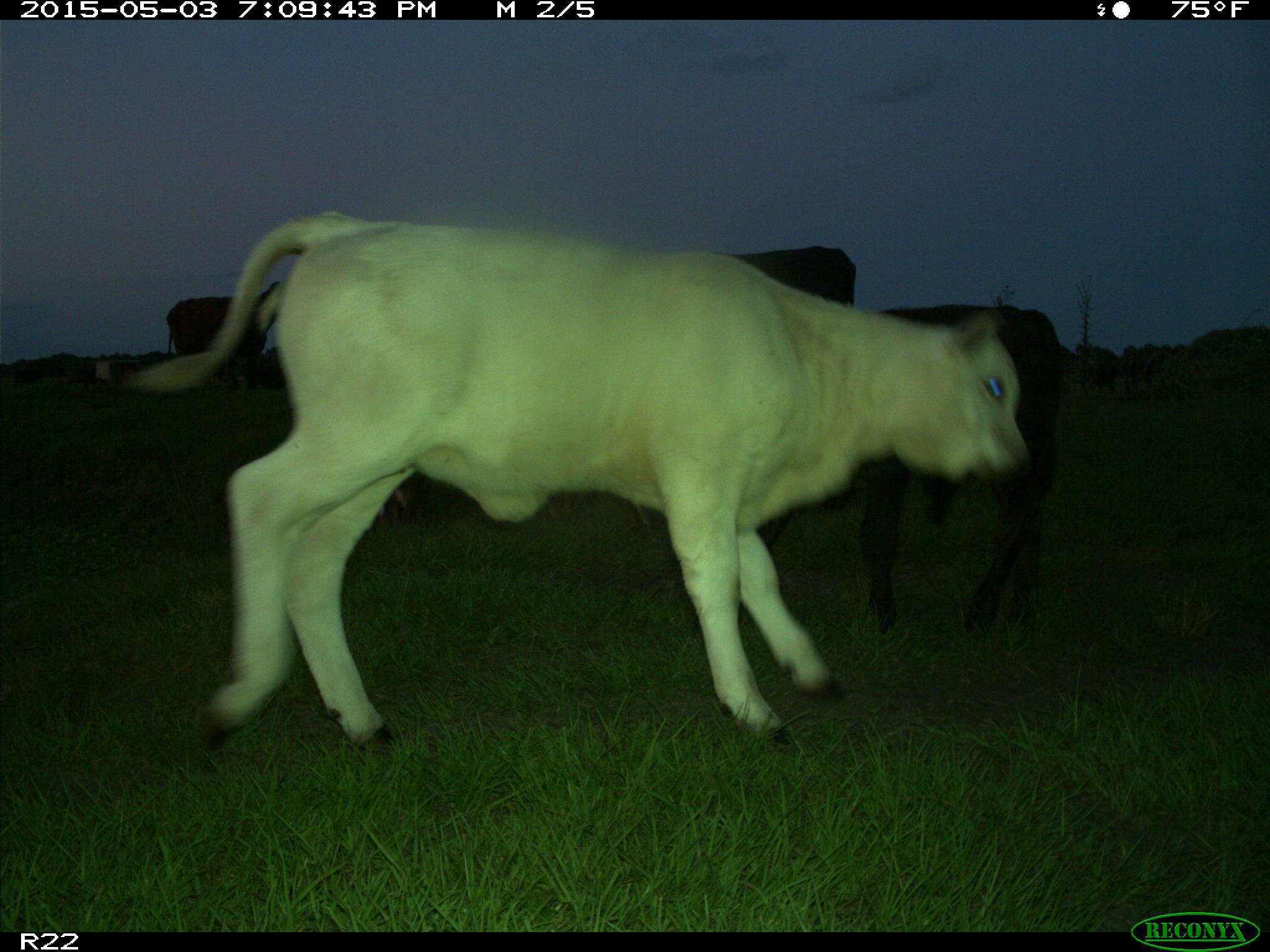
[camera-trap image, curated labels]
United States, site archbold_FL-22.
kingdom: Animalia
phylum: Chordata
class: Mammalia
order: Artiodactyla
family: Bovidae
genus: Bos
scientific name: Bos taurus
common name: domestic cow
Bos taurus (domestic cow).